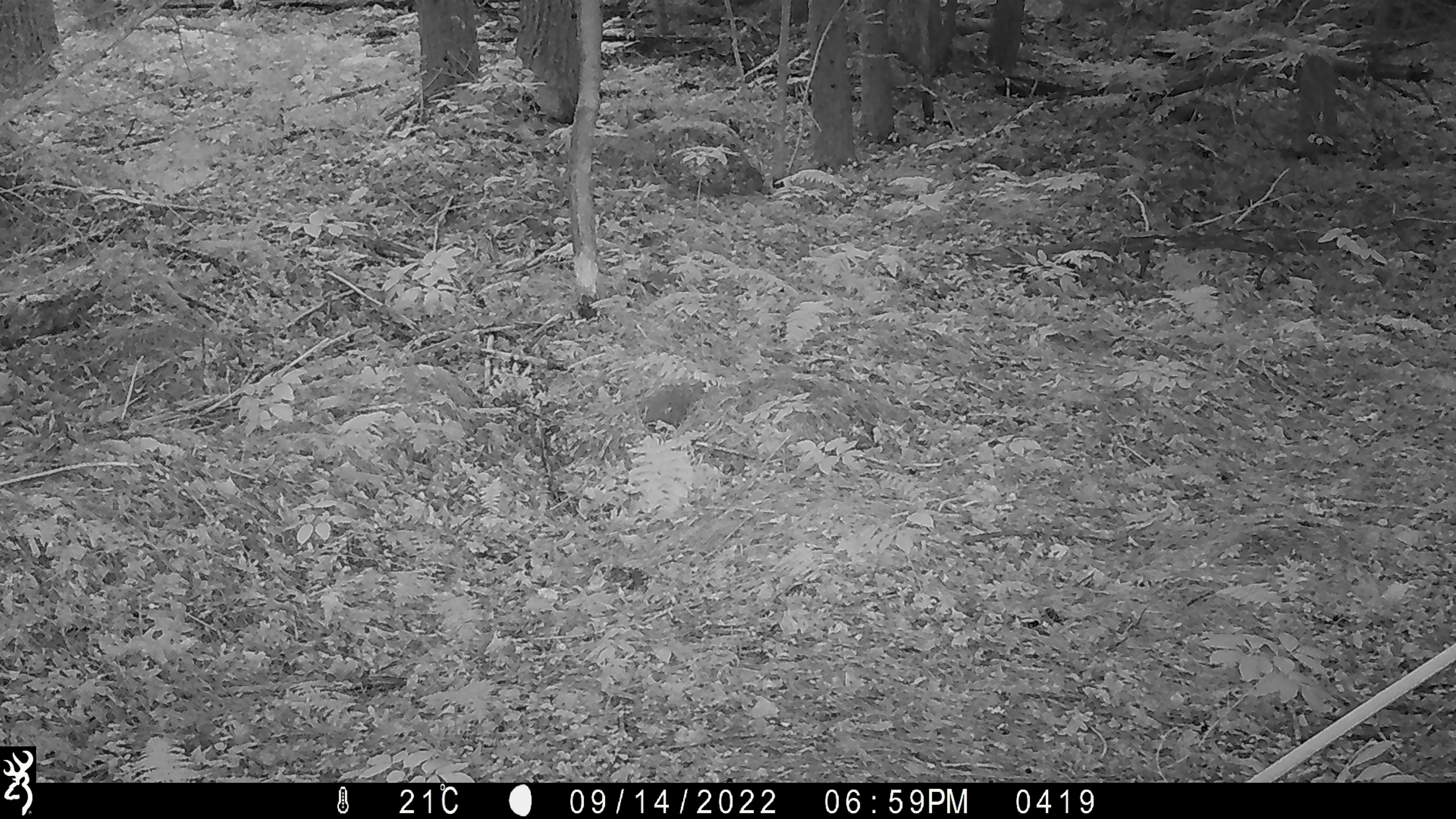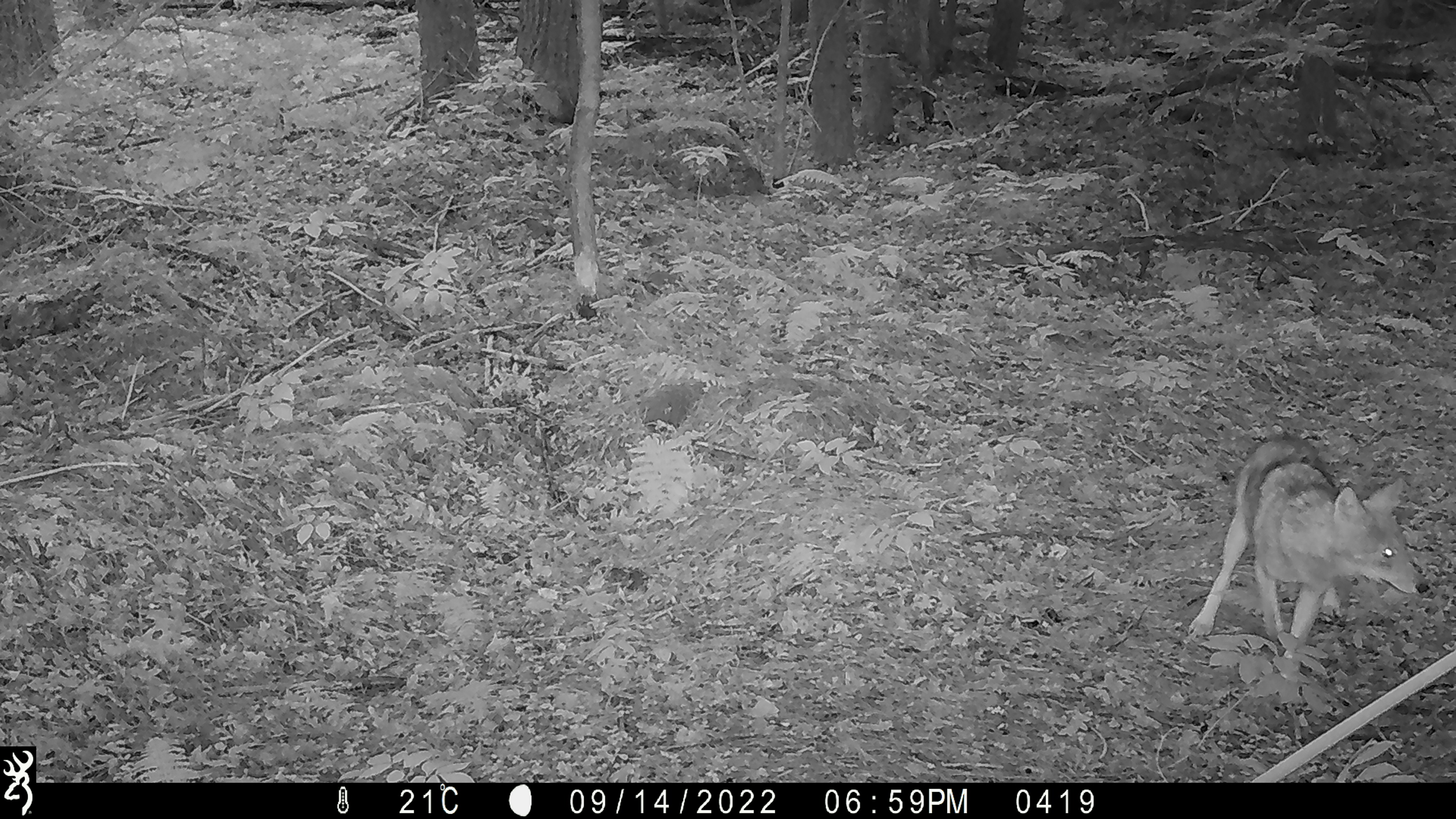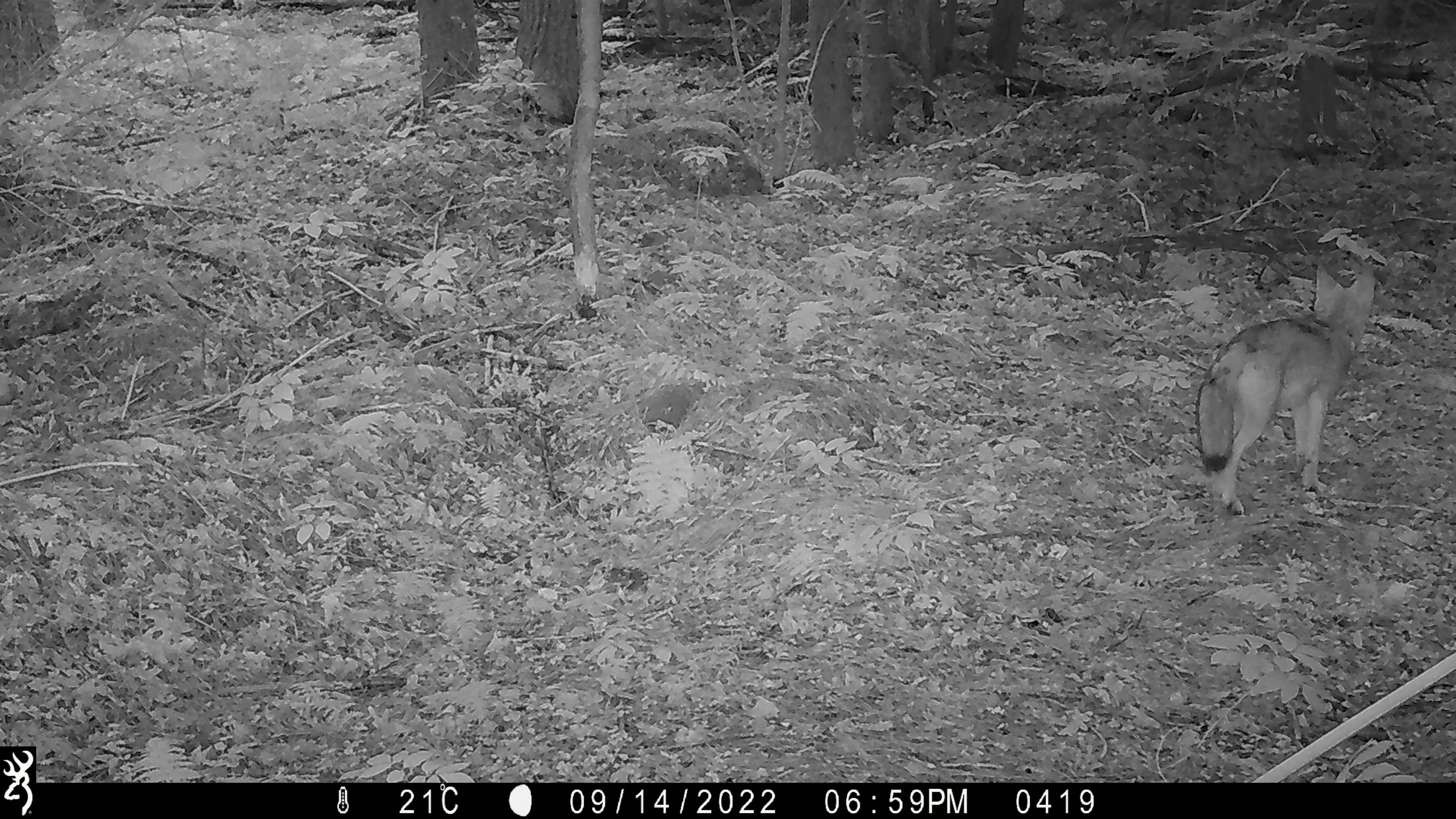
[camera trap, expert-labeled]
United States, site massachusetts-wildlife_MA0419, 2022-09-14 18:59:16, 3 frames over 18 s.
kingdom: Animalia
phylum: Chordata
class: Mammalia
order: Carnivora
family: Canidae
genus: Canis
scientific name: Canis latrans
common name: coyote